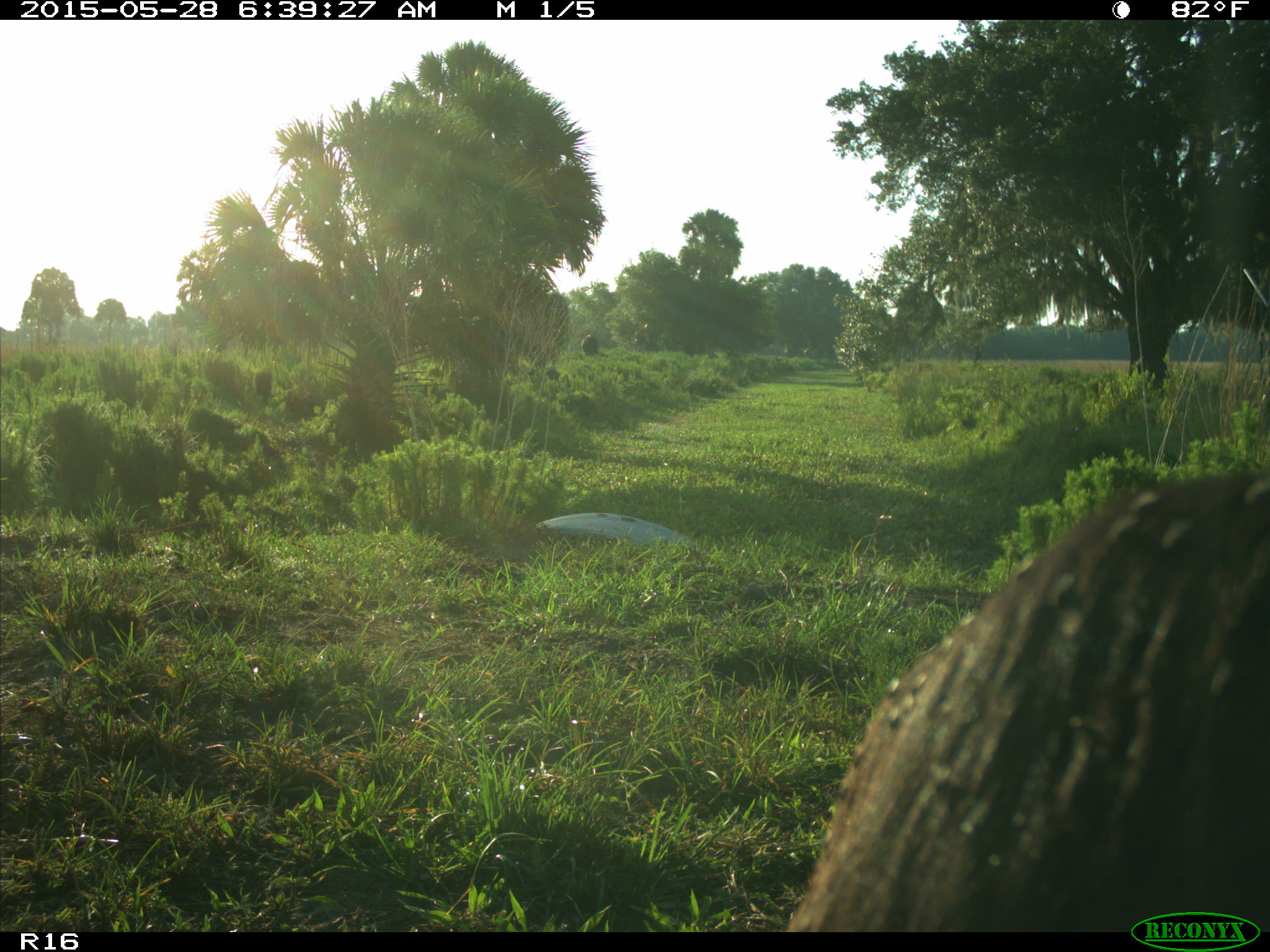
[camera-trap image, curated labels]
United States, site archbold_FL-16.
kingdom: Animalia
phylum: Chordata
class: Mammalia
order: Artiodactyla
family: Bovidae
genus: Bos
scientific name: Bos taurus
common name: domestic cow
Bos taurus (domestic cow).